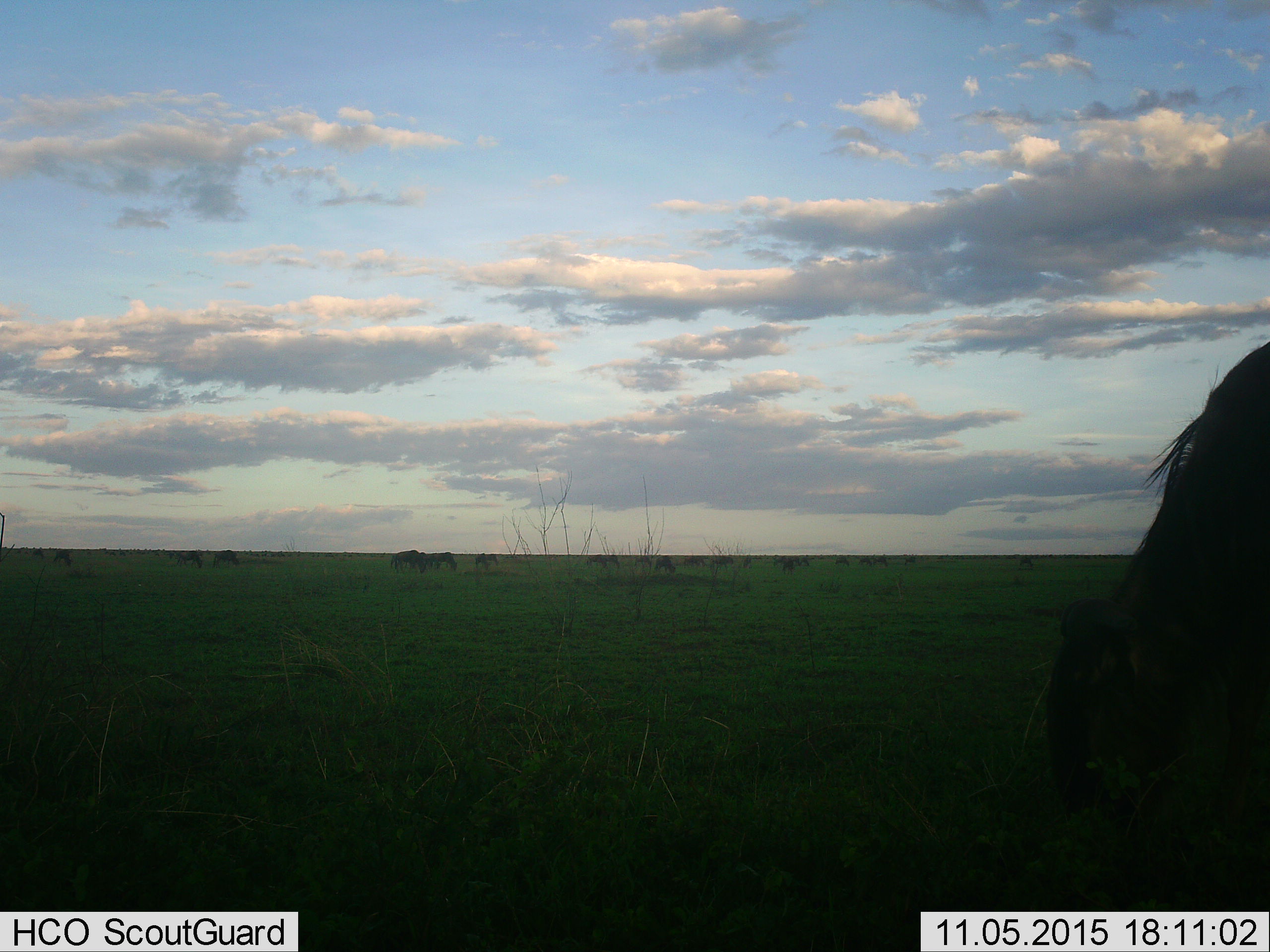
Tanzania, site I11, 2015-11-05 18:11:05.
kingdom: Animalia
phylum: Chordata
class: Mammalia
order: Artiodactyla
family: Bovidae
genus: Connochaetes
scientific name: Connochaetes taurinus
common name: blue wildebeest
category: wildebeest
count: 11-50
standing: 75%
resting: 0%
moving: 12%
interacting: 0%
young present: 0%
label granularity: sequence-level